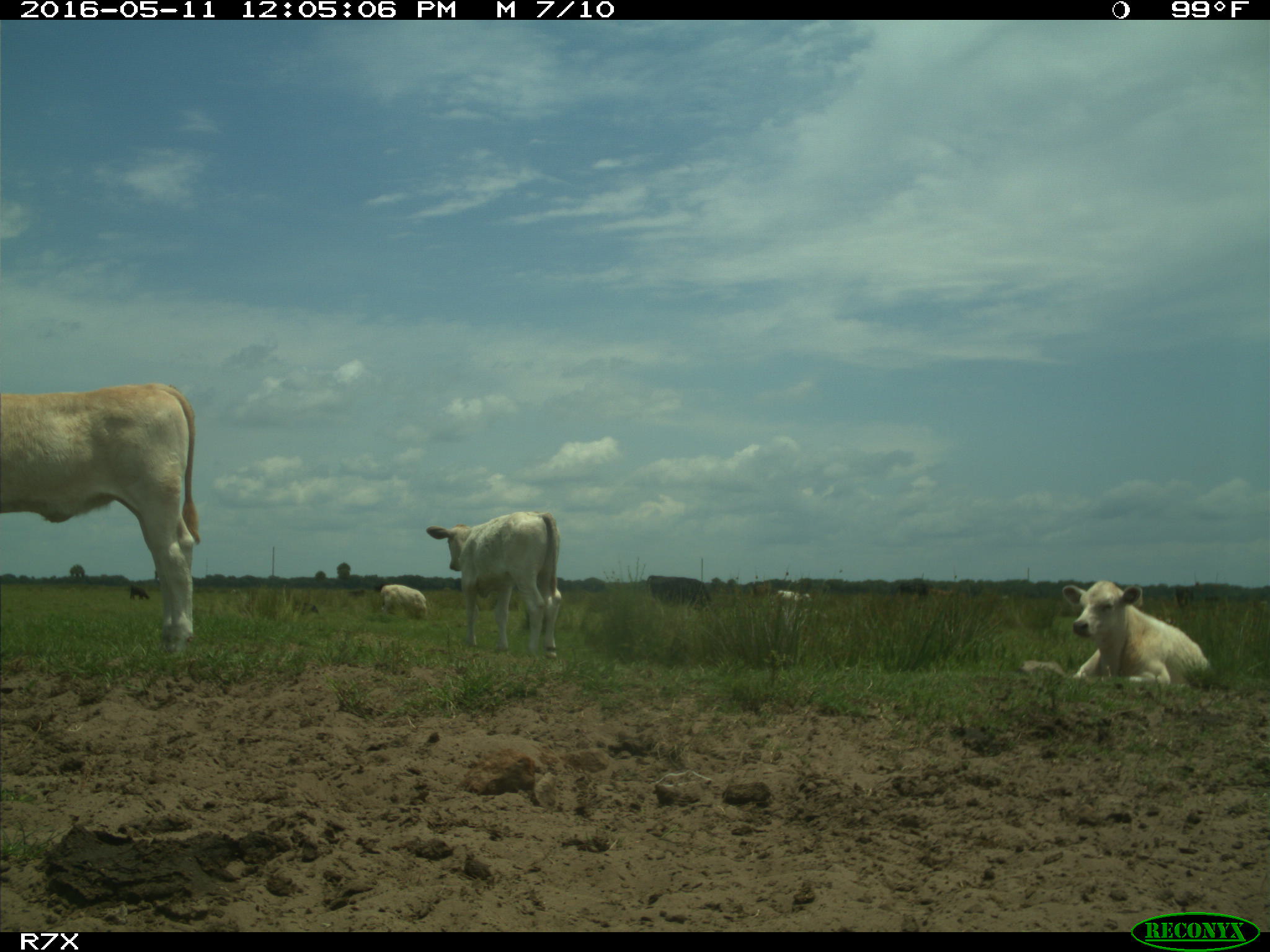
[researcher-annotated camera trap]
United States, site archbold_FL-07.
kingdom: Animalia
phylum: Chordata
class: Mammalia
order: Artiodactyla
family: Bovidae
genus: Bos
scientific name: Bos taurus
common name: domestic cow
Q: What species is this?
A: Bos taurus (domestic cow).